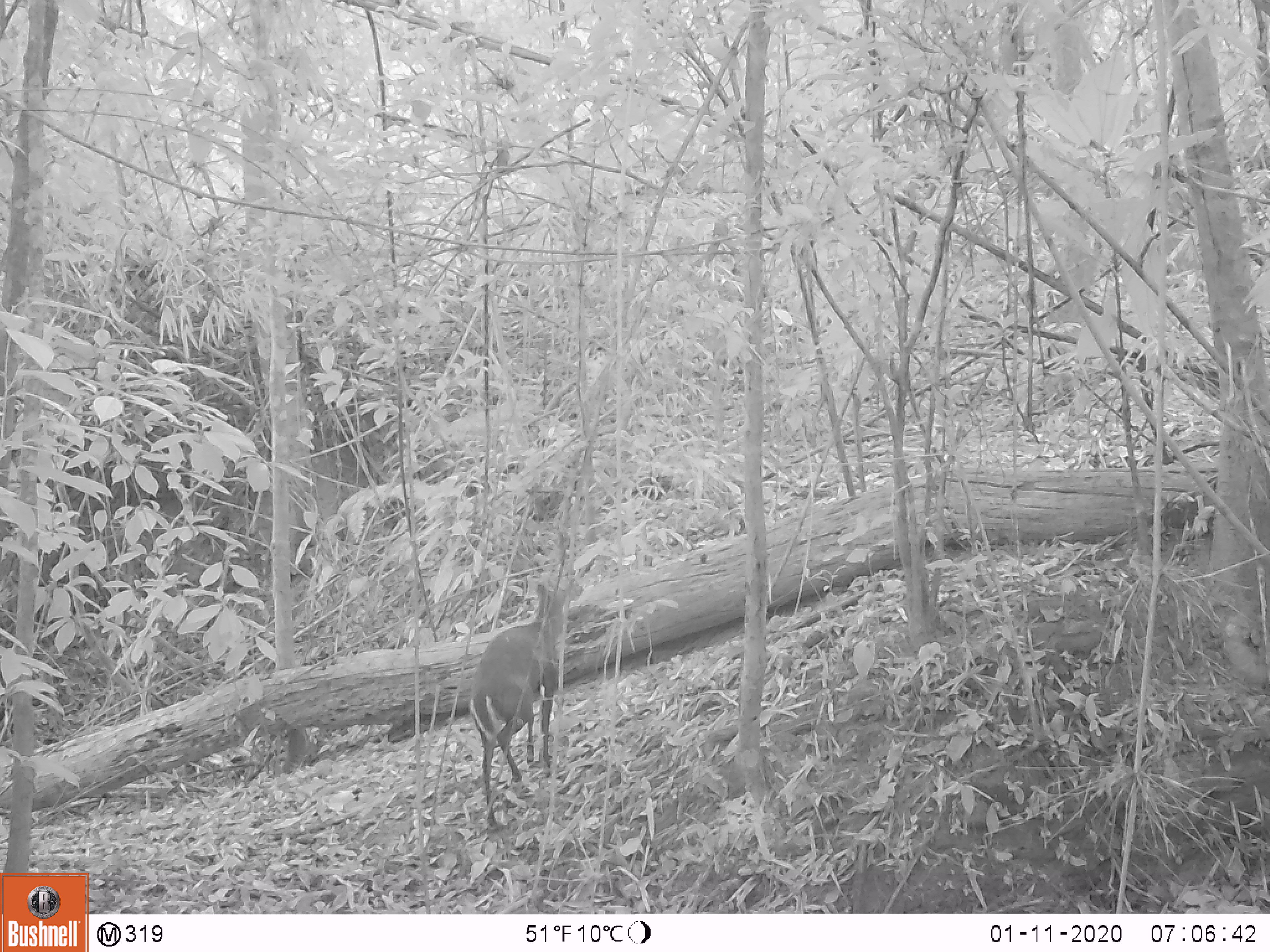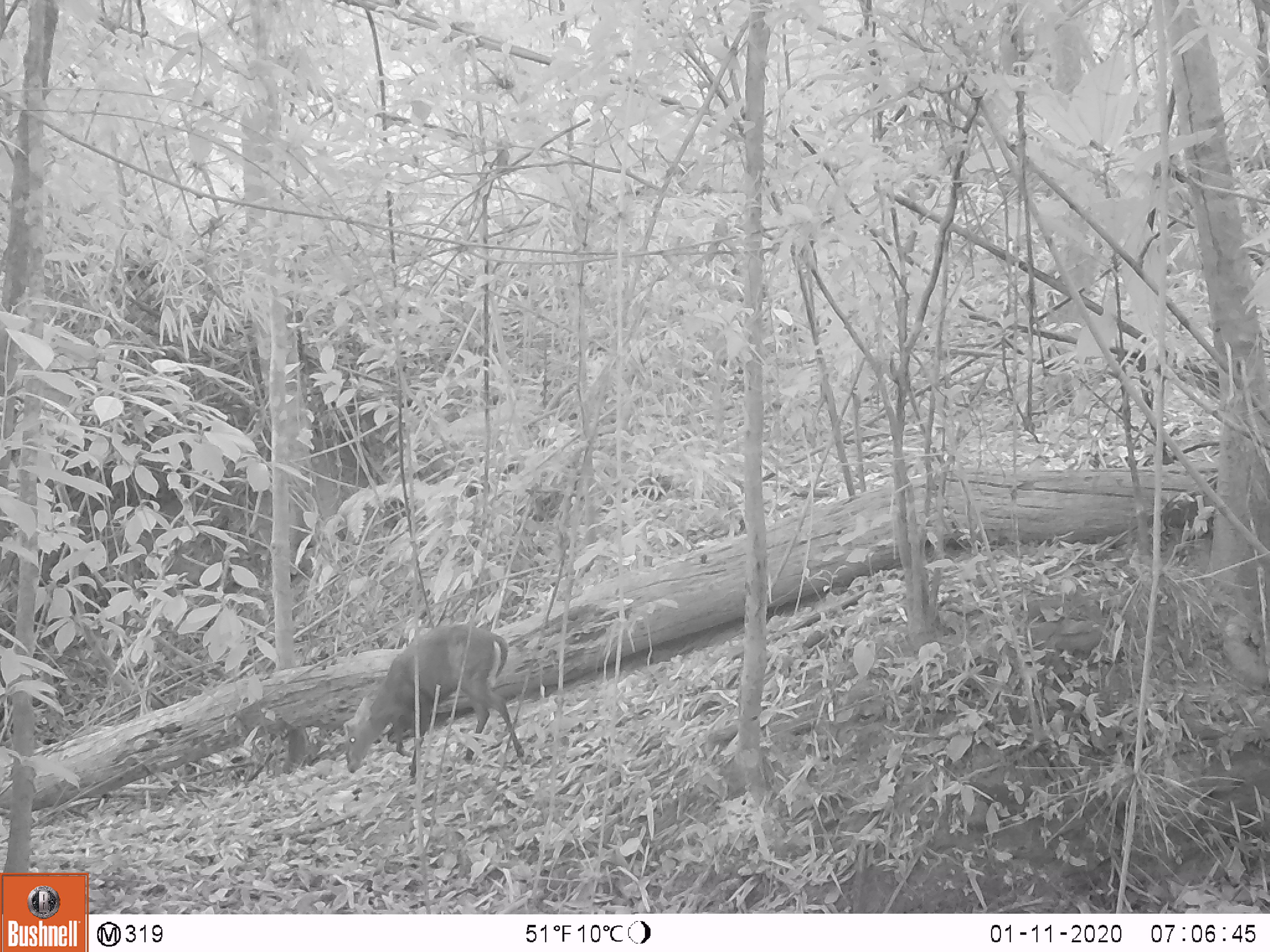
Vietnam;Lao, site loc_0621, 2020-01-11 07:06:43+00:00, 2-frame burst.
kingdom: Animalia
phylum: Chordata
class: Mammalia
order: Artiodactyla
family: Cervidae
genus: Muntiacus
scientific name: Muntiacus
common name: muntjacs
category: unidentified muntjac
Unidentified muntjac (muntjacs) (Muntiacus). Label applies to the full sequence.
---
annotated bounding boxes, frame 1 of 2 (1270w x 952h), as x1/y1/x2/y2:
unidentified muntjac: 468/578/578/832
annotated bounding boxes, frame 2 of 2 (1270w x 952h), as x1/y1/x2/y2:
unidentified muntjac: 342/622/526/777